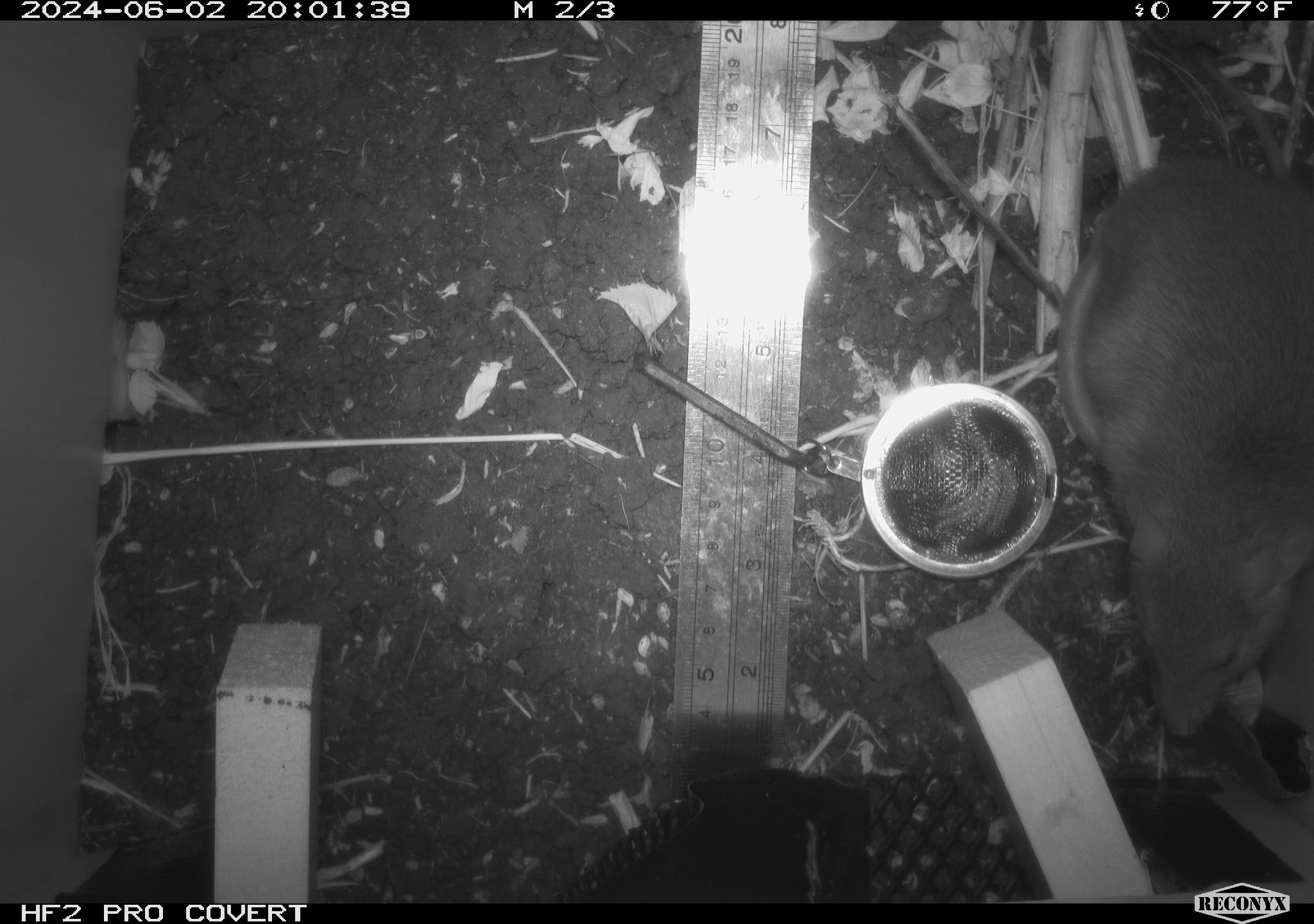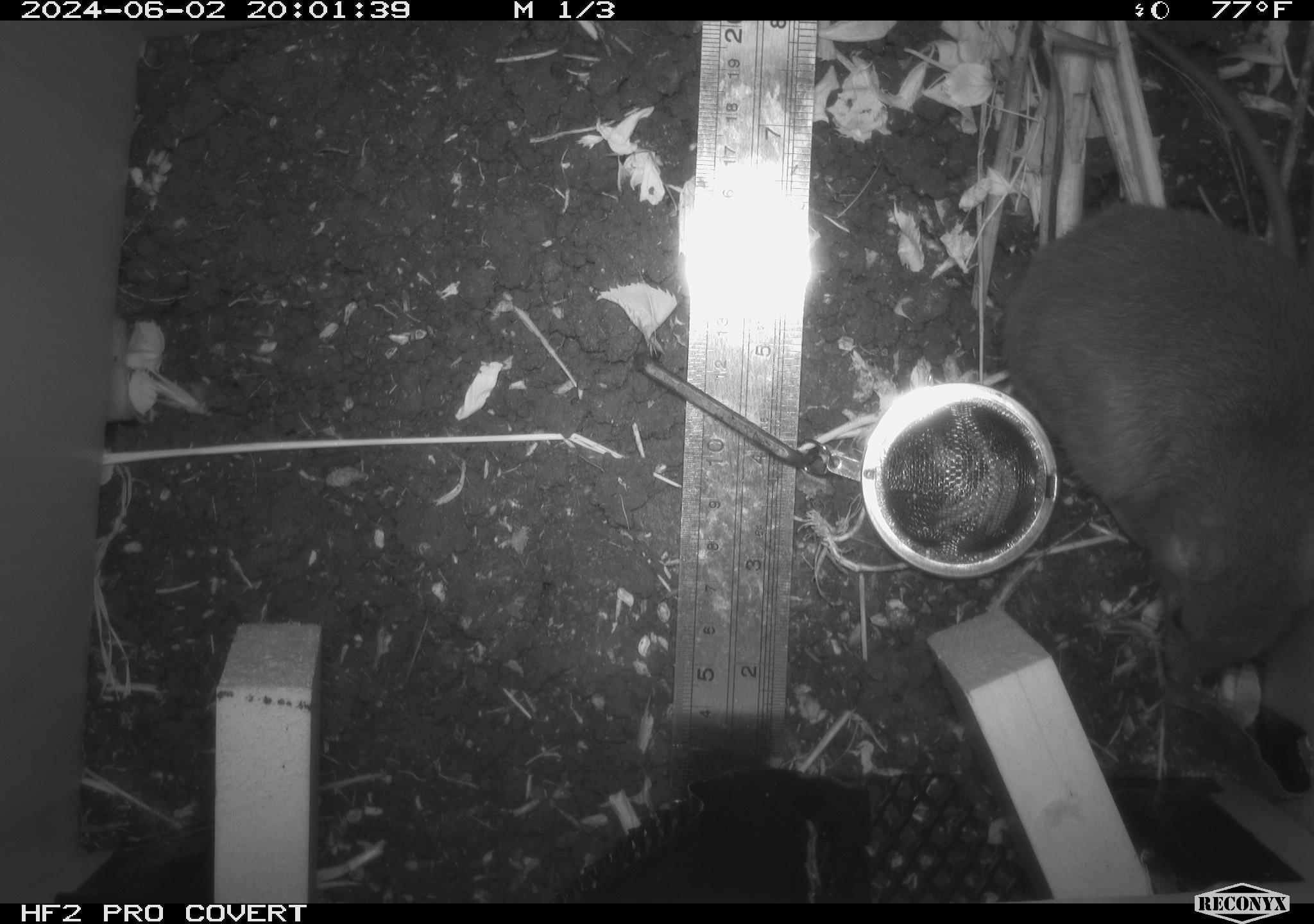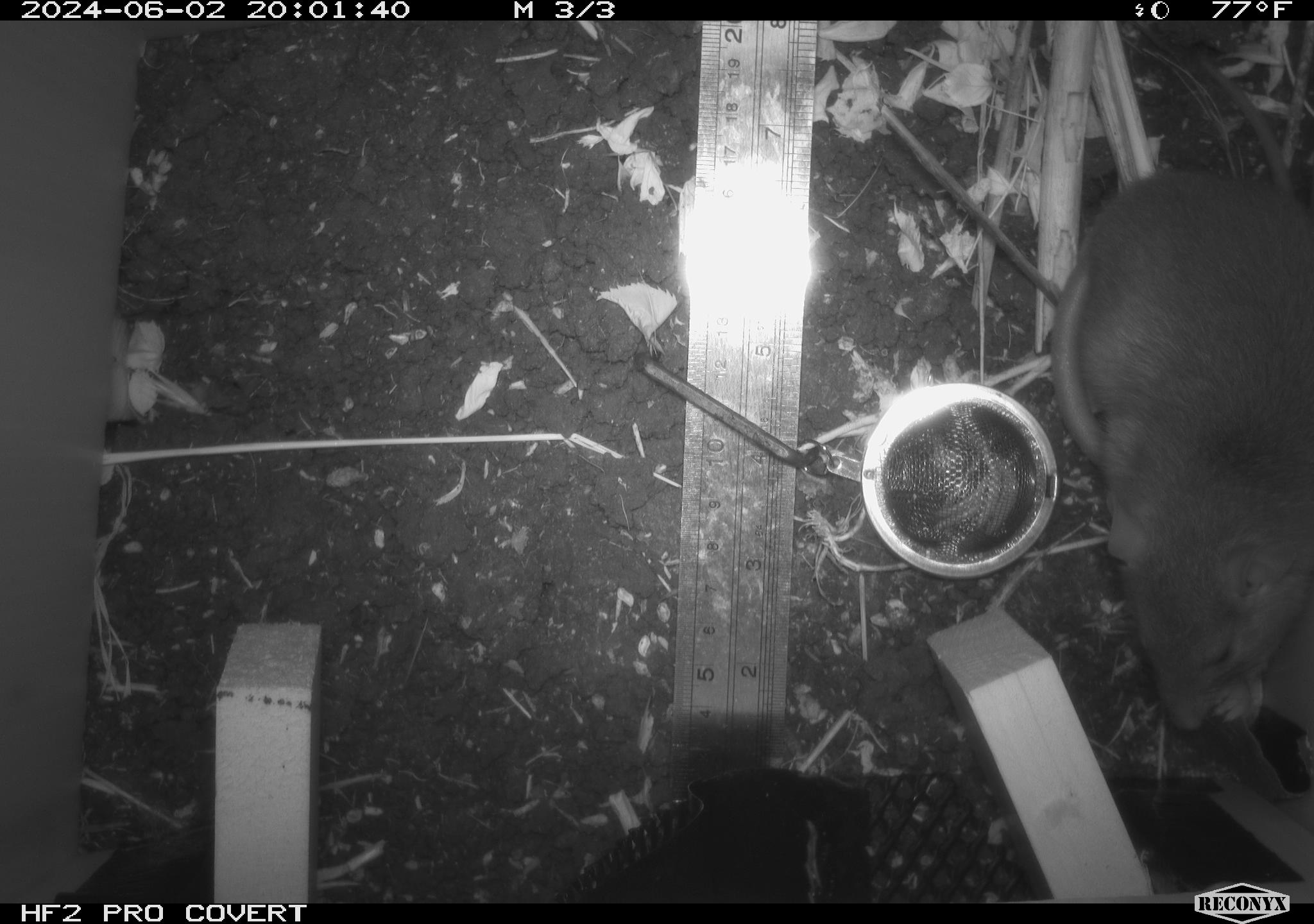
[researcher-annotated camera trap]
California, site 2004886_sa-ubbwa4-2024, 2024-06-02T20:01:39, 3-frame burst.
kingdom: Animalia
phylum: Chordata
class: Mammalia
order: Rodentia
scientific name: Rodentia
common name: woodrat or rat or mouse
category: woodrat or rat or mouse species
Woodrat or rat or mouse species (woodrat or rat or mouse) (Rodentia).